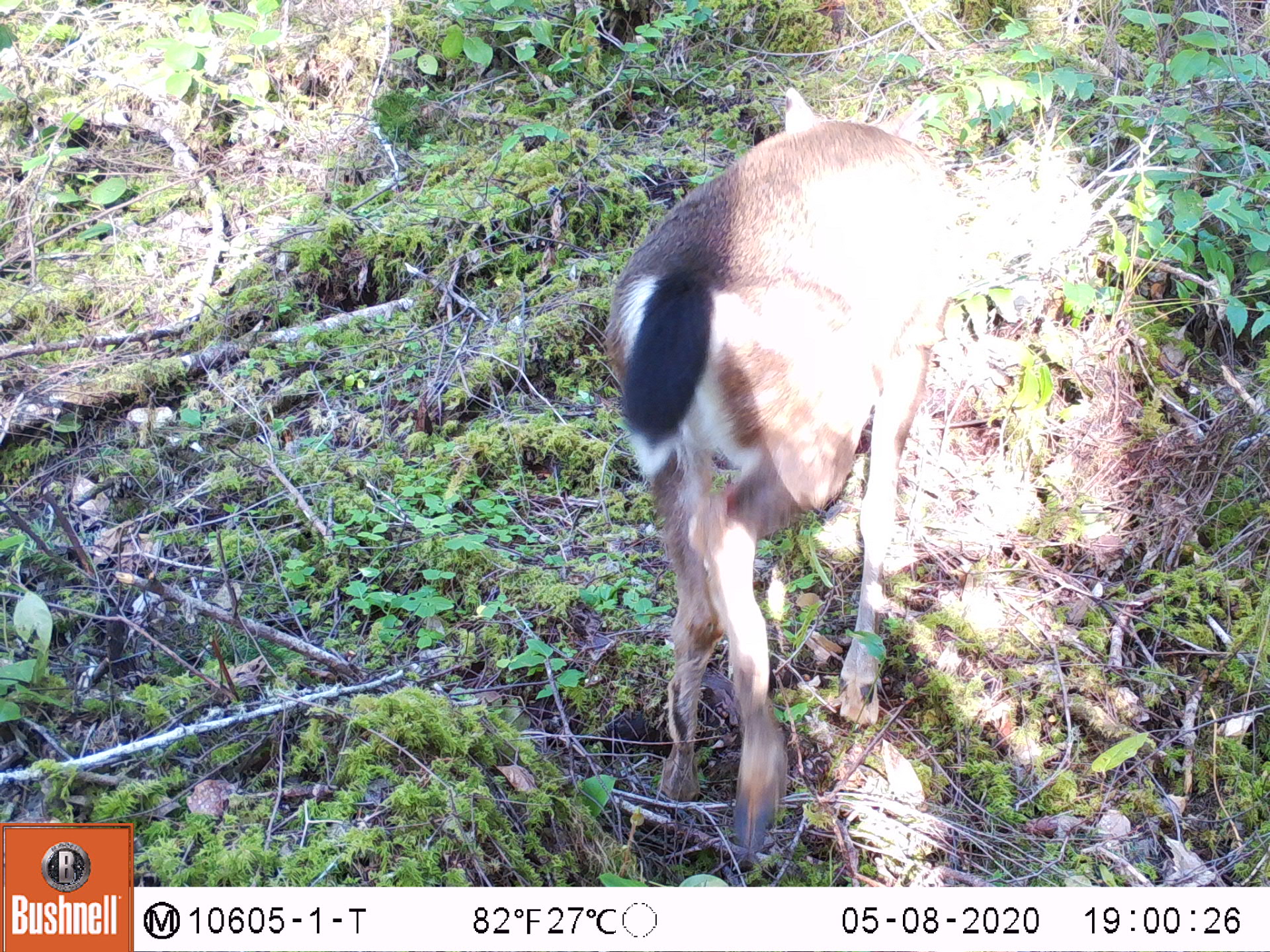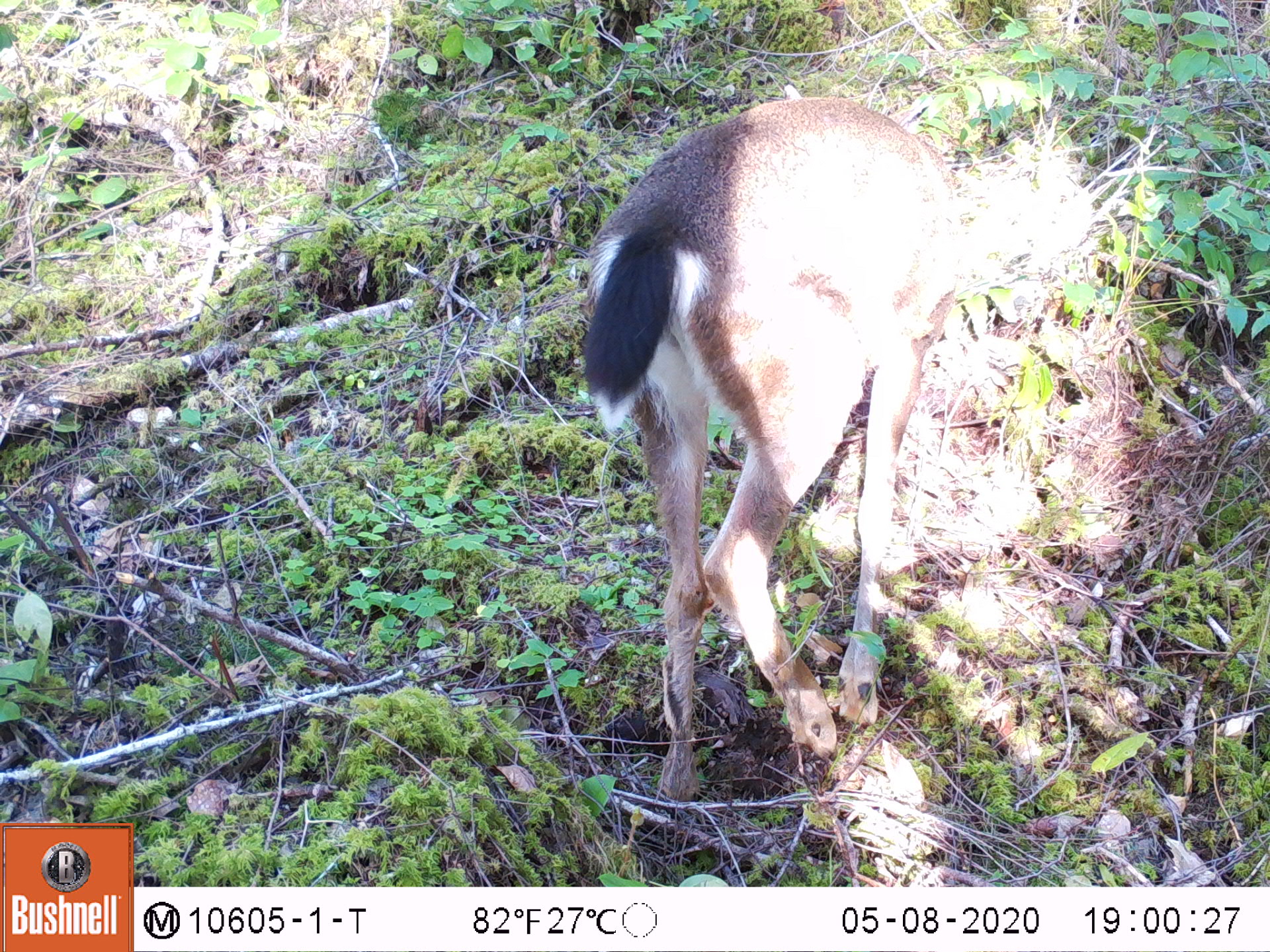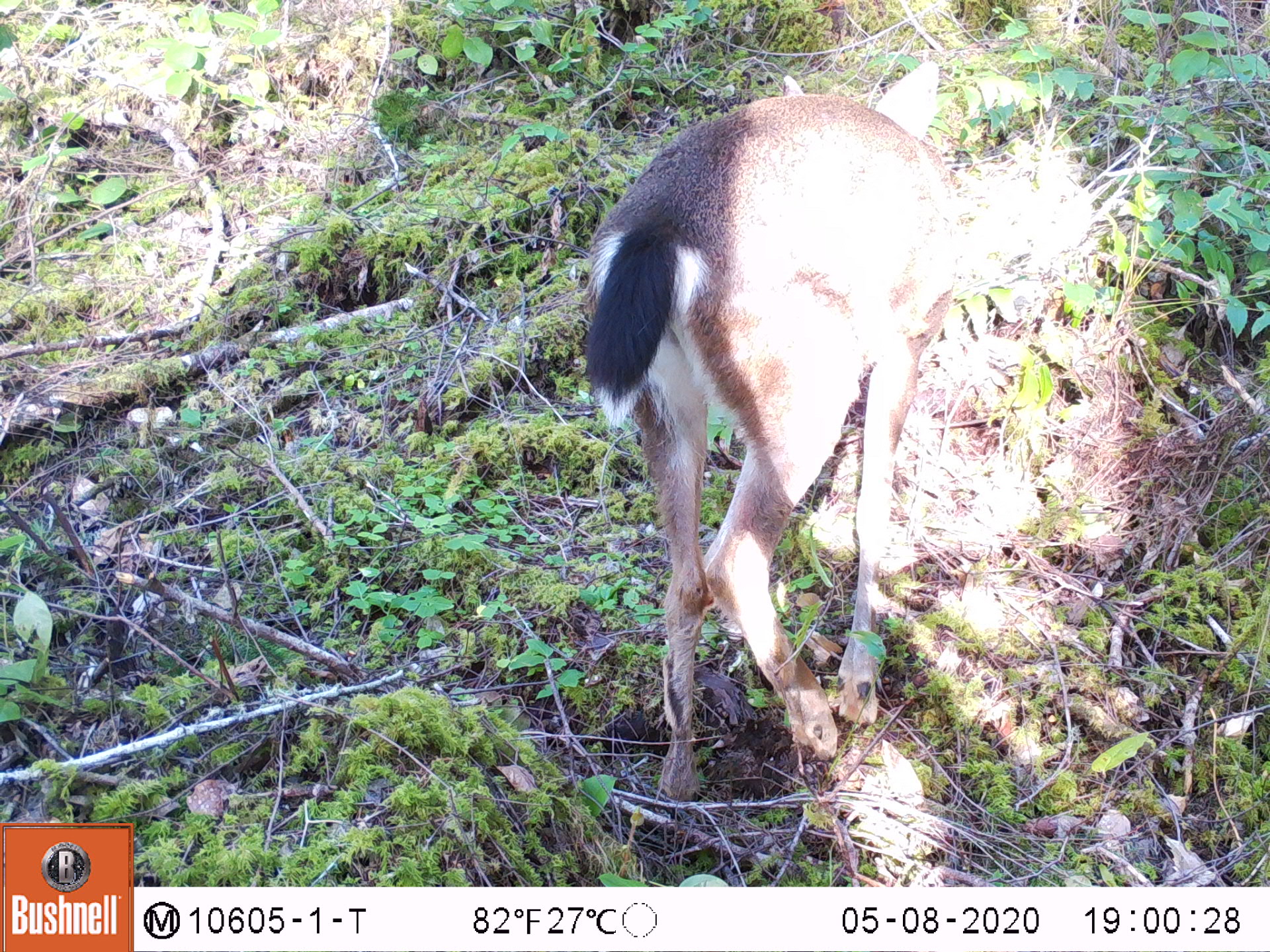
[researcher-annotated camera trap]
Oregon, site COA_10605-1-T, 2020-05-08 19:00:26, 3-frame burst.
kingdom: Animalia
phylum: Chordata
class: Mammalia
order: Artiodactyla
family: Cervidae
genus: Odocoileus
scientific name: Odocoileus hemionus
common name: black-tailed deer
Black-tailed deer (Odocoileus hemionus).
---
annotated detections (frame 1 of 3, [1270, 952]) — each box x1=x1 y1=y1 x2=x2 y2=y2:
black-tailed deer: x1=591 y1=71 x2=984 y2=829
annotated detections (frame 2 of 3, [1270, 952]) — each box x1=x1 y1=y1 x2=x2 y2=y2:
black-tailed deer: x1=565 y1=91 x2=975 y2=816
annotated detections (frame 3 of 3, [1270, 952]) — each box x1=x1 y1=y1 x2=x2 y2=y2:
black-tailed deer: x1=561 y1=56 x2=975 y2=807